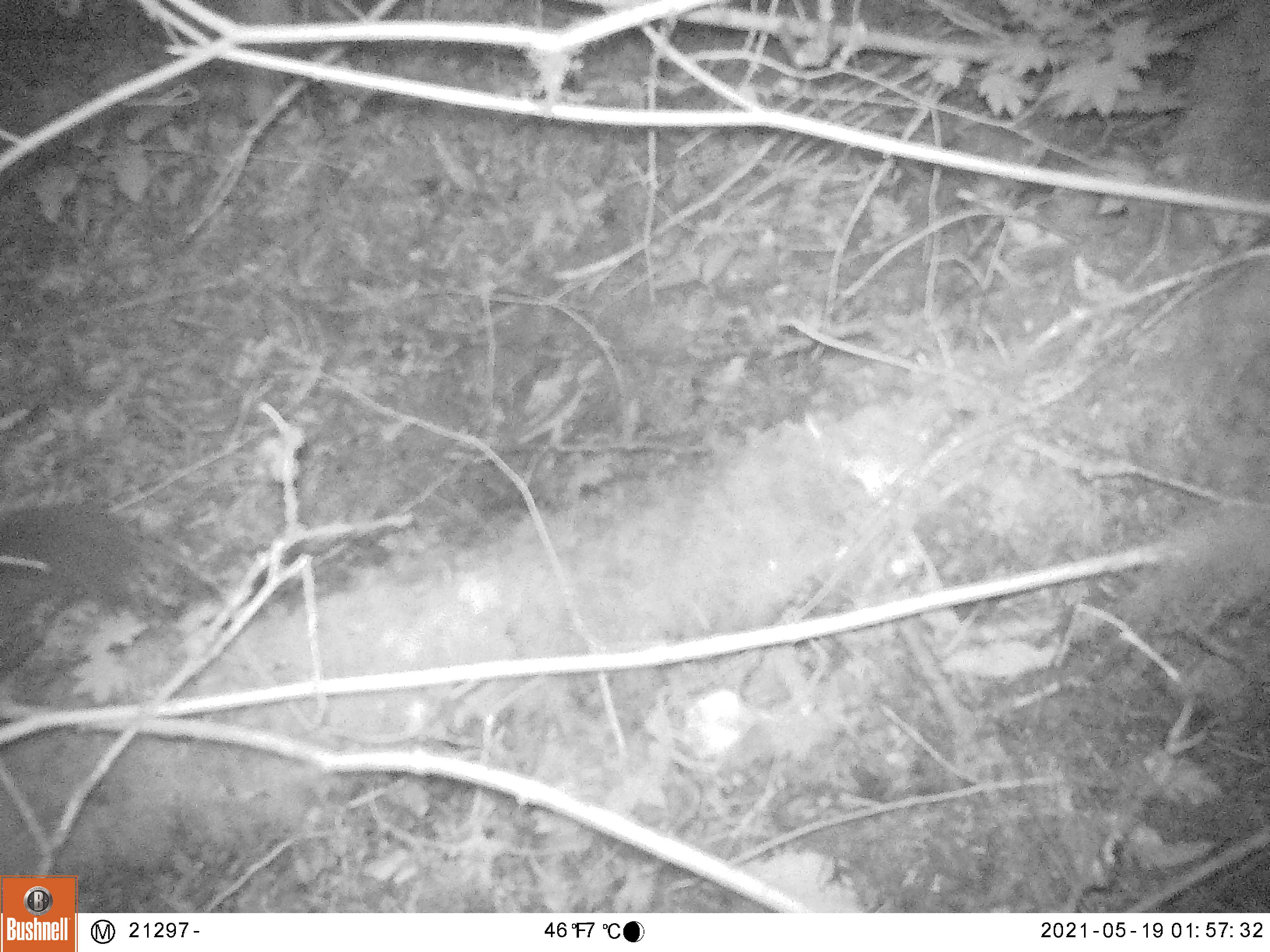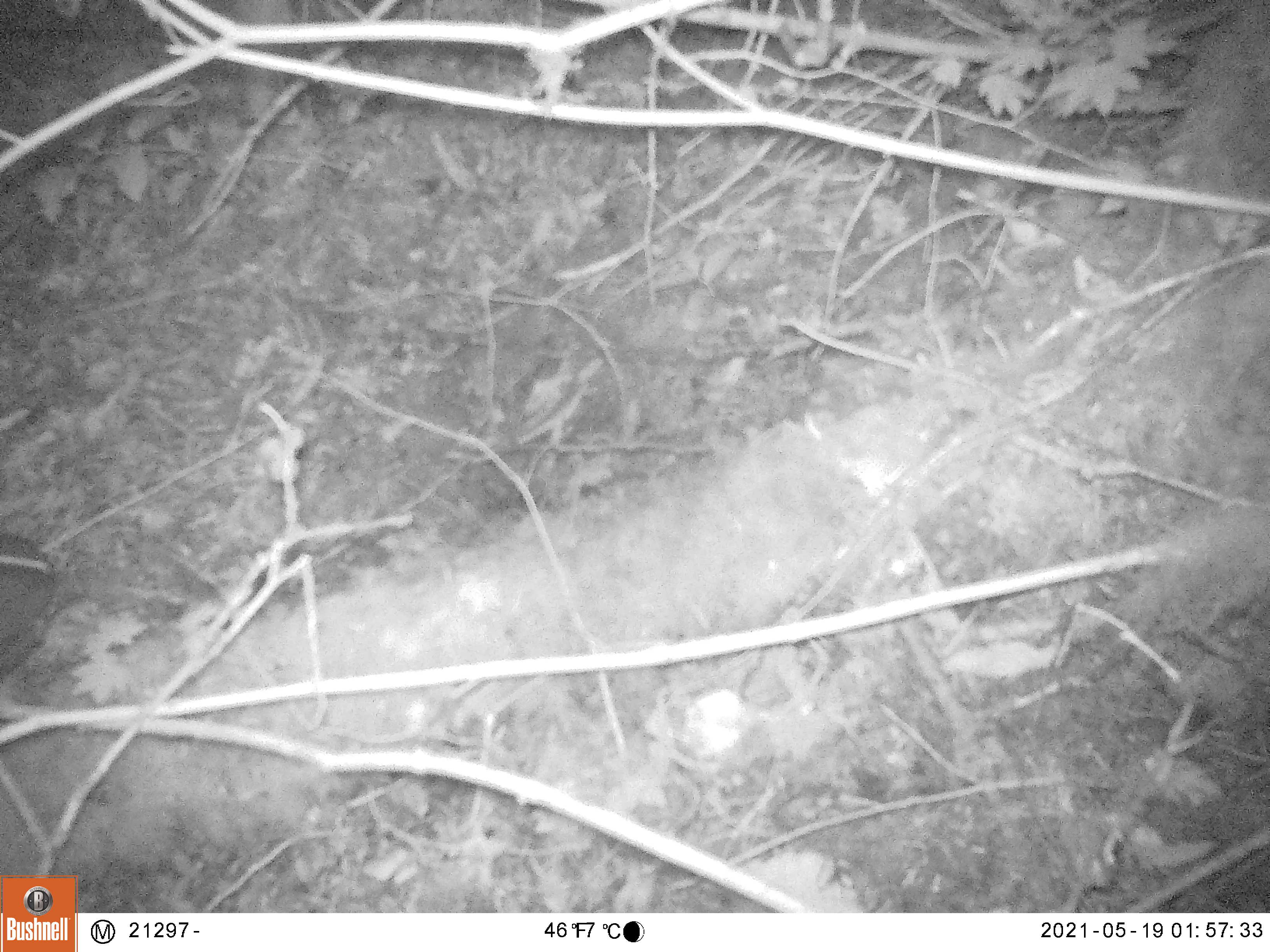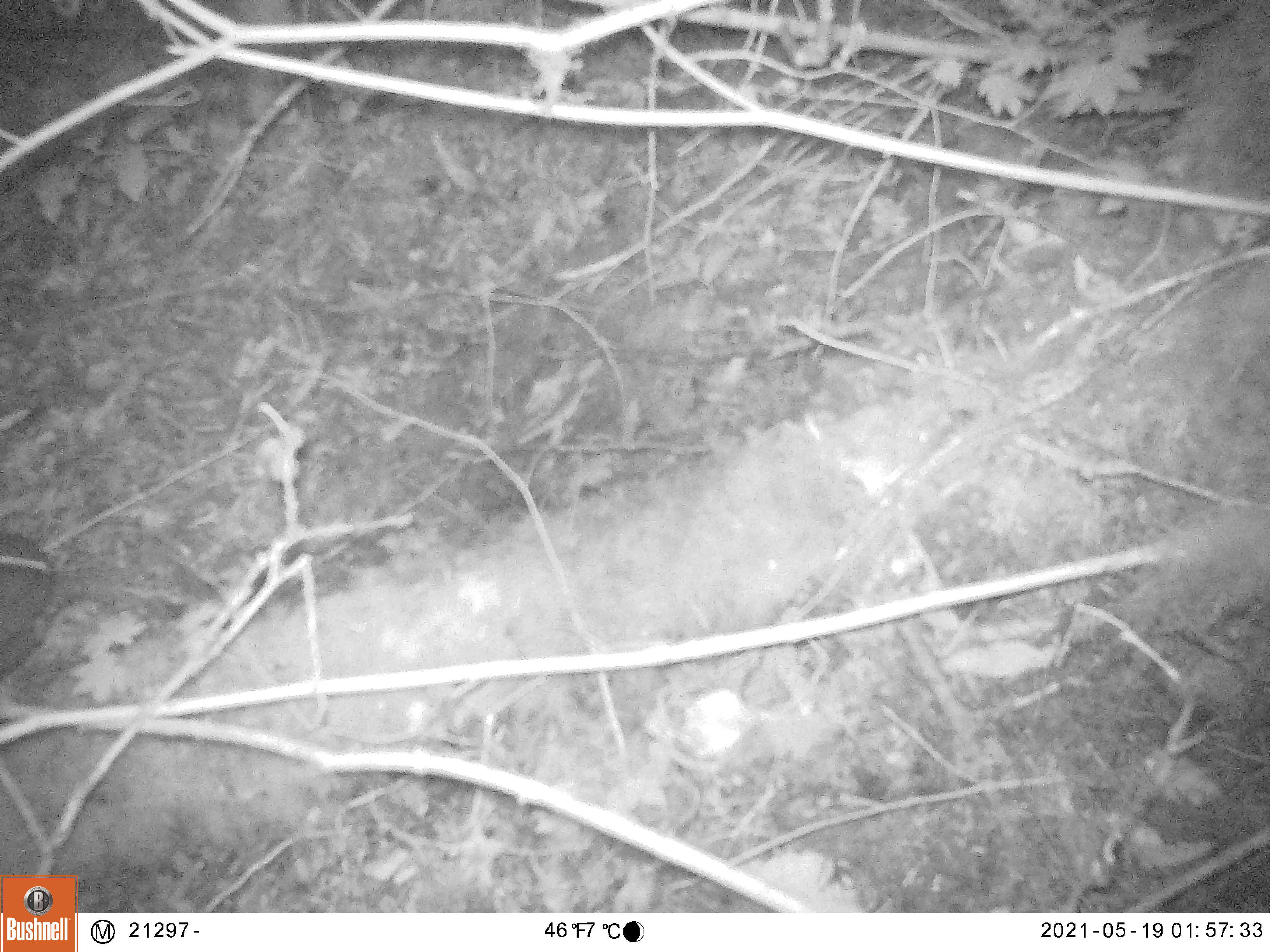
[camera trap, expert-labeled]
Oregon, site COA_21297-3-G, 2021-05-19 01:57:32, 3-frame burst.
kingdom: Animalia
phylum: Chordata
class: Mammalia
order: Lagomorpha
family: Leporidae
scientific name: Leporidae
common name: hares and rabbits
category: leporidae family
Leporidae family (hares and rabbits) (Leporidae).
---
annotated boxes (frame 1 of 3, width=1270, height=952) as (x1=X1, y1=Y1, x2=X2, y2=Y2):
leporidae family: (x1=2, y1=493, x2=167, y2=678)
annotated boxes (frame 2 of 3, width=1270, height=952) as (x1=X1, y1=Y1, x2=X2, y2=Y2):
leporidae family: (x1=0, y1=526, x2=79, y2=698)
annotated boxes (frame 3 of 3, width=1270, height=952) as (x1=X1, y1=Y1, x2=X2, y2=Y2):
leporidae family: (x1=0, y1=516, x2=66, y2=702)